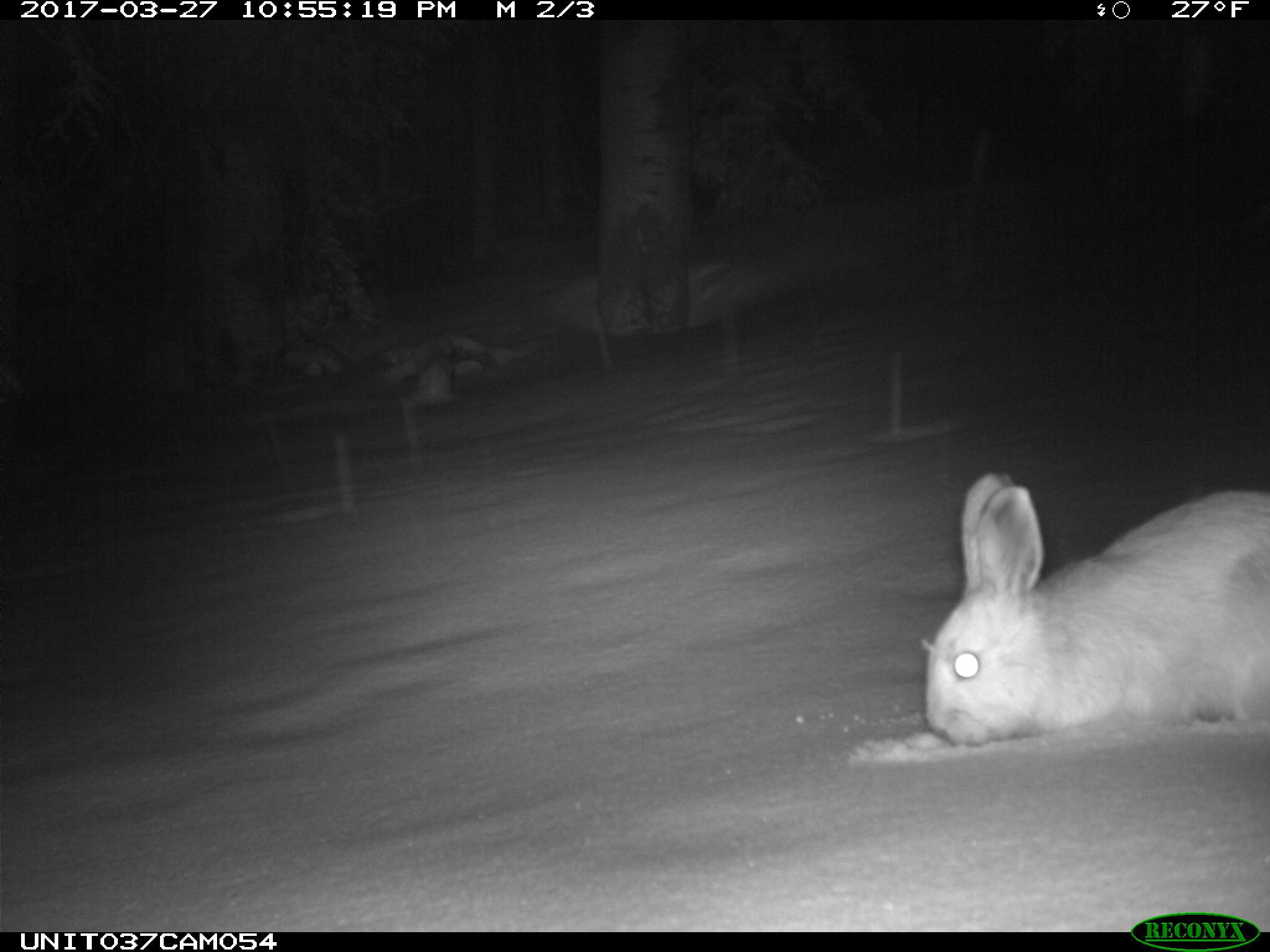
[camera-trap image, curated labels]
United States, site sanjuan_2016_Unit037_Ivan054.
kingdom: Animalia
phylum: Chordata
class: Mammalia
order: Lagomorpha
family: Leporidae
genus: Lepus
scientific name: Lepus americanus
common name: snowshoe hare